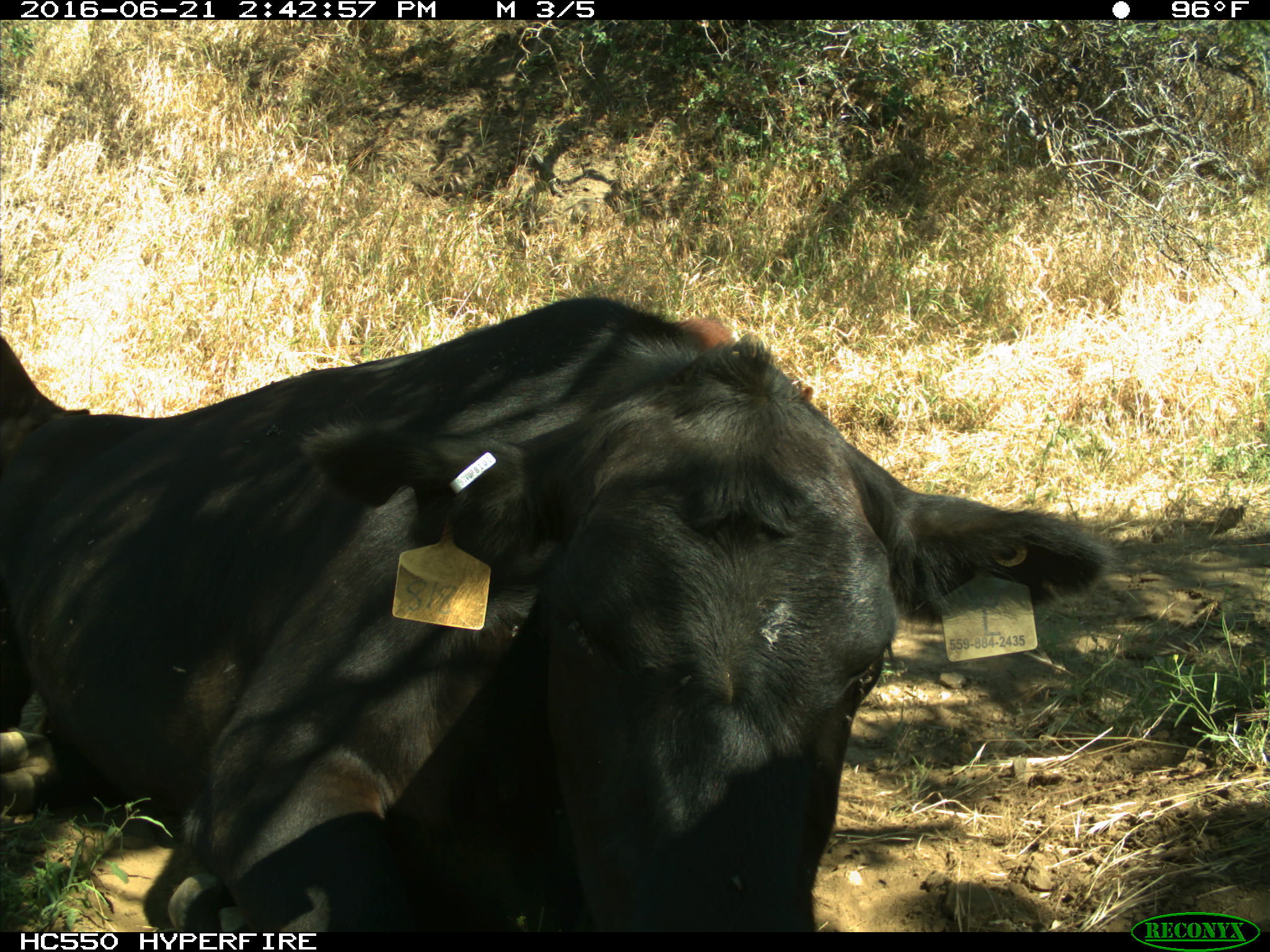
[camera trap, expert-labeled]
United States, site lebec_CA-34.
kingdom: Animalia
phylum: Chordata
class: Mammalia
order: Artiodactyla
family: Bovidae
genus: Bos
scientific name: Bos taurus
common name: domestic cow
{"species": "Bos taurus (domestic cow)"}